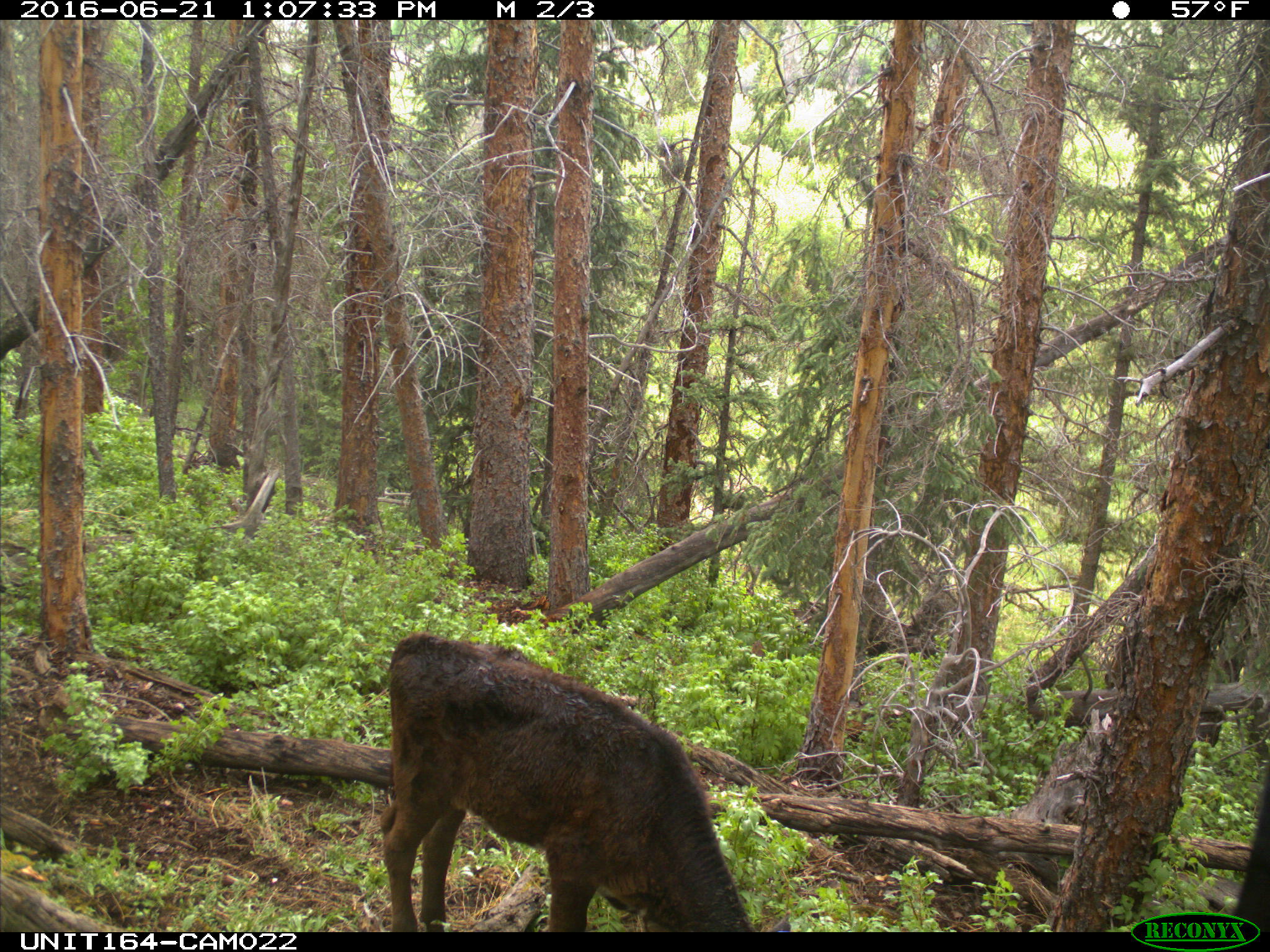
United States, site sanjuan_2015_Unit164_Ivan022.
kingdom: Animalia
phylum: Chordata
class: Mammalia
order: Artiodactyla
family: Bovidae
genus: Bos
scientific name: Bos taurus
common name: domestic cow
Bos taurus (domestic cow).